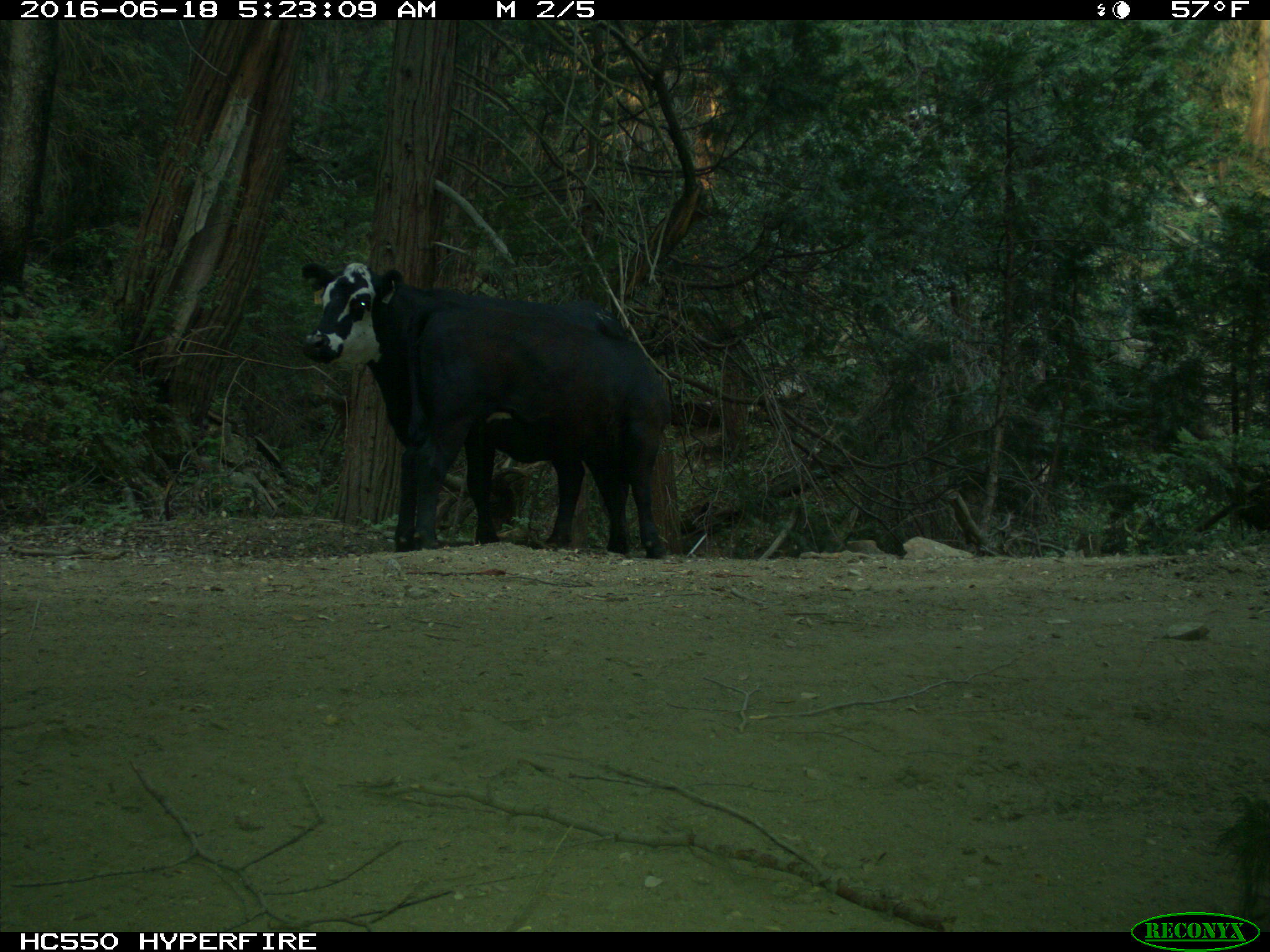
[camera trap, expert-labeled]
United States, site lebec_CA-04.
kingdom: Animalia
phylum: Chordata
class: Mammalia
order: Artiodactyla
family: Bovidae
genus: Bos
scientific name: Bos taurus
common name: domestic cow